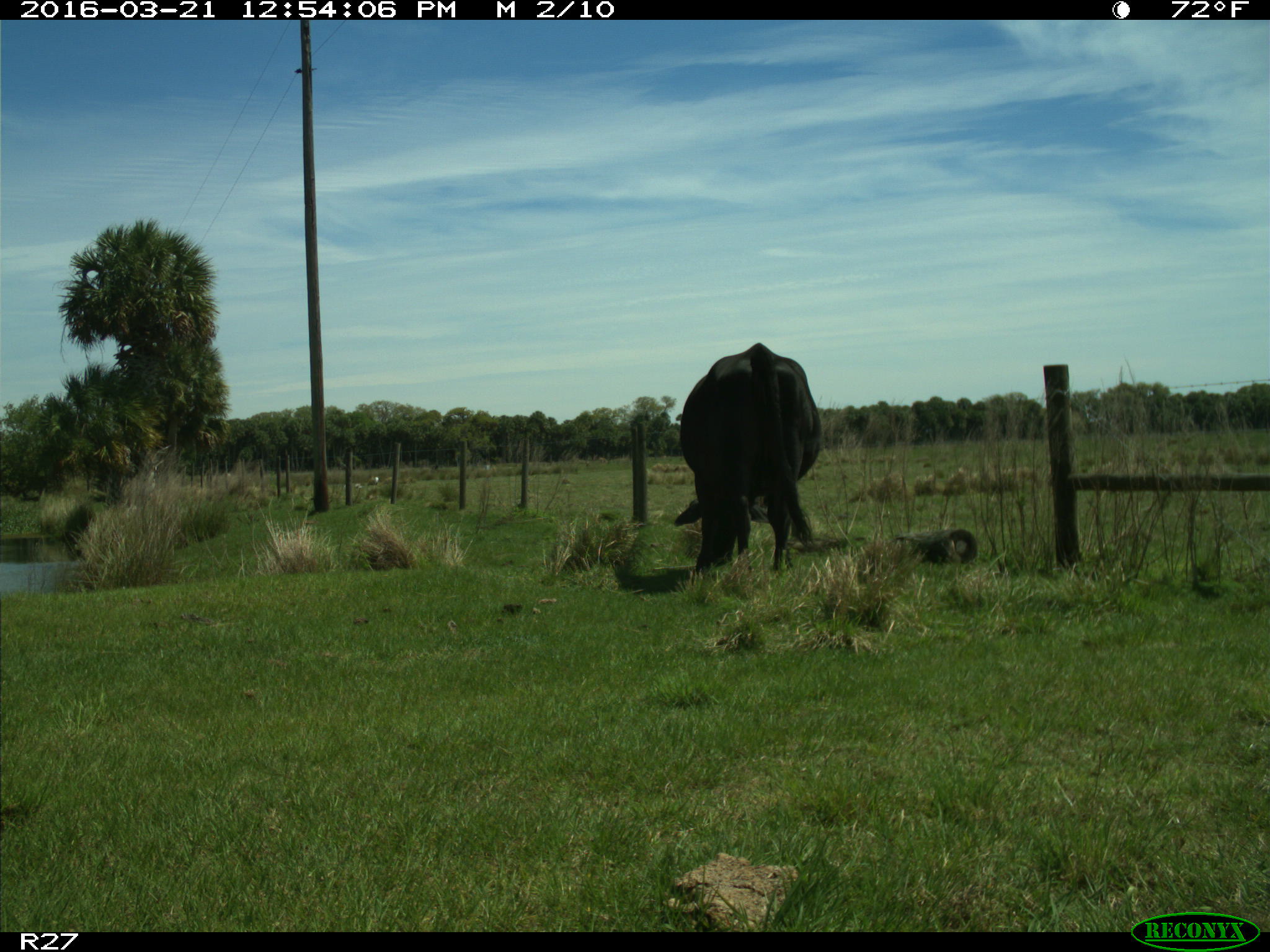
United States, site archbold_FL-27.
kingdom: Animalia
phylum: Chordata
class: Mammalia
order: Artiodactyla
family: Bovidae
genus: Bos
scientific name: Bos taurus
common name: domestic cow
Bos taurus (domestic cow).